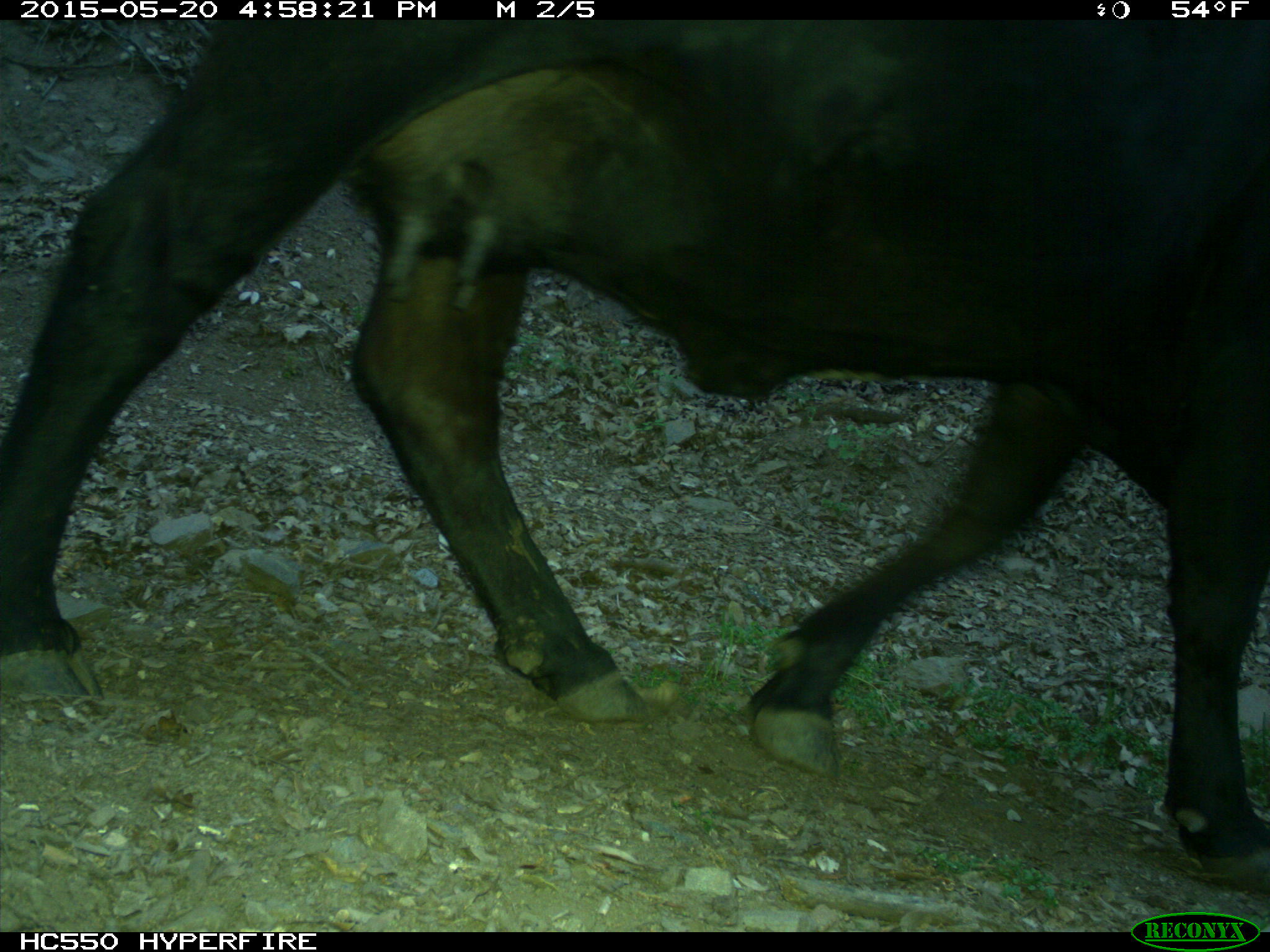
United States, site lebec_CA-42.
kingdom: Animalia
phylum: Chordata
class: Mammalia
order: Artiodactyla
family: Bovidae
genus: Bos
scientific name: Bos taurus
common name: domestic cow